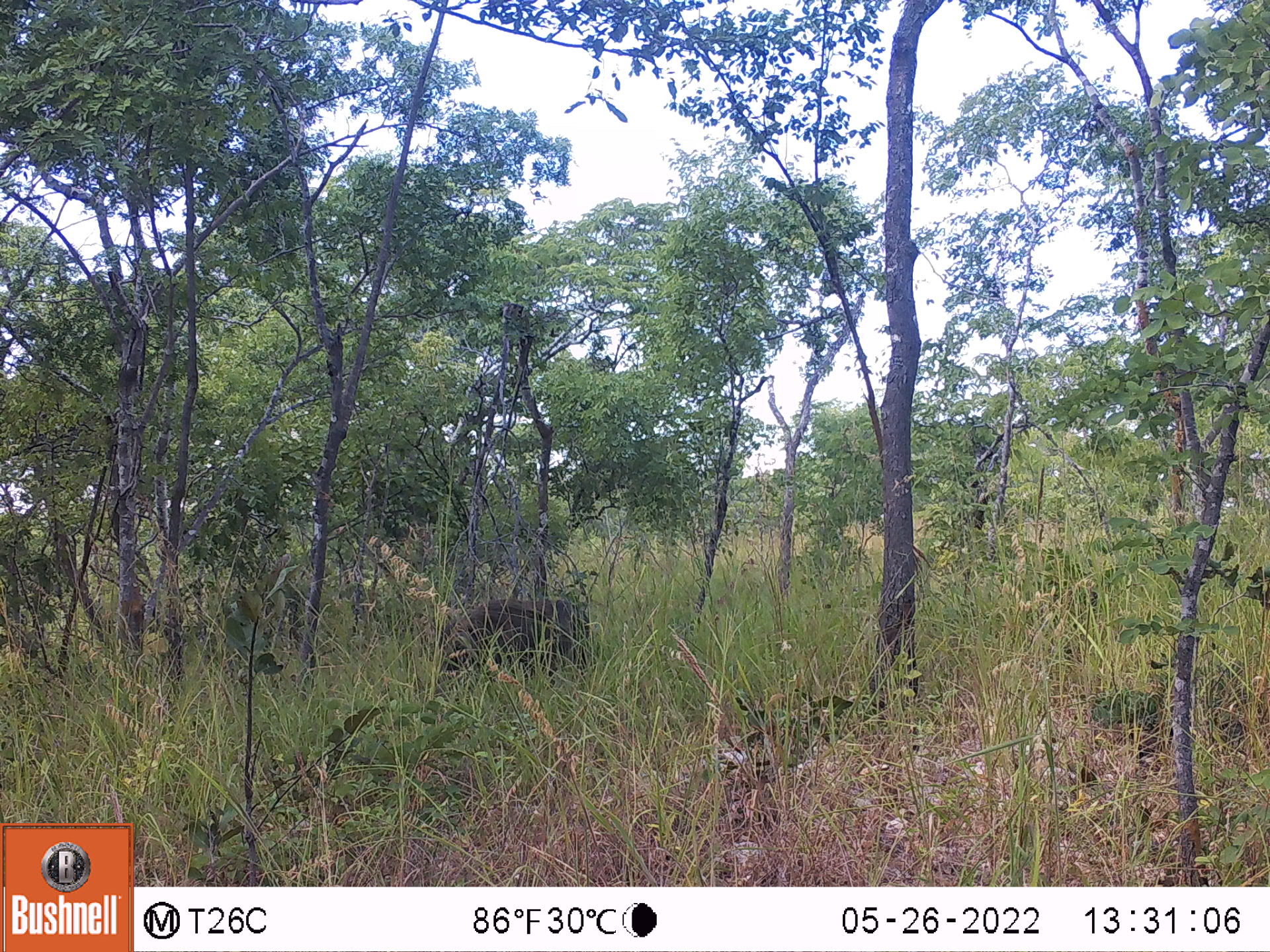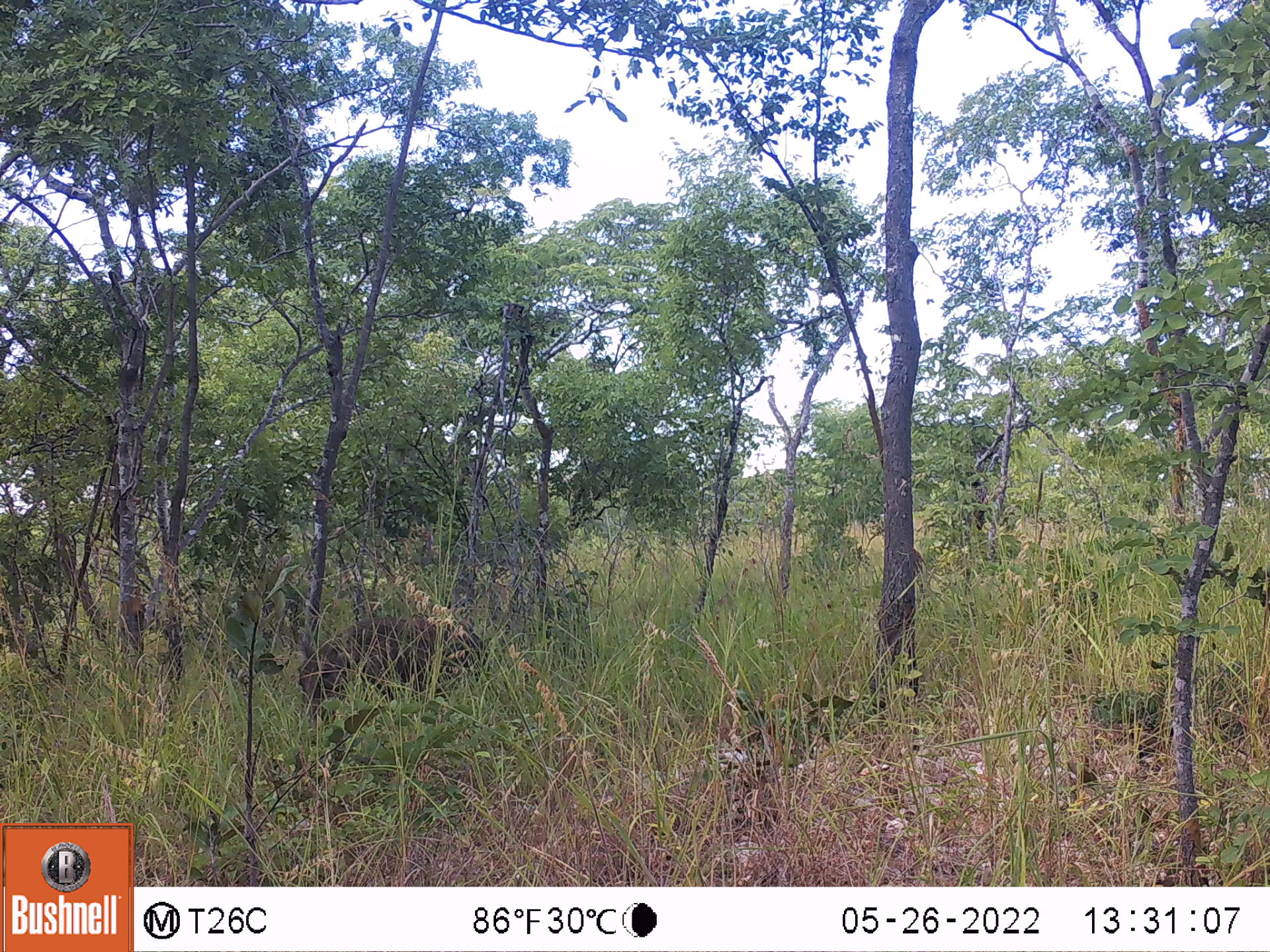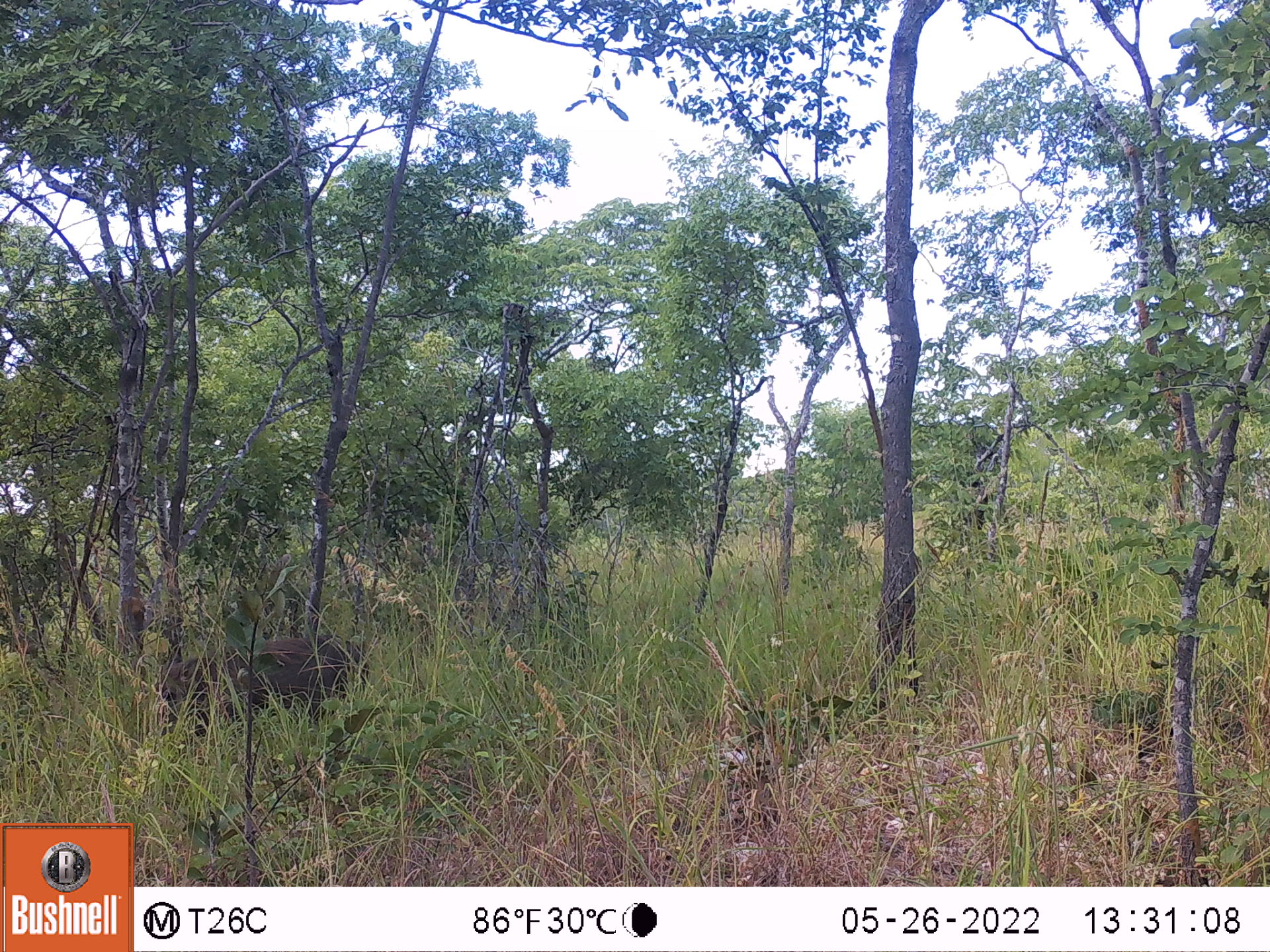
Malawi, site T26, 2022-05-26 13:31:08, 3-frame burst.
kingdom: Animalia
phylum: Chordata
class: Mammalia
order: Artiodactyla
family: Suidae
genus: Phacochoerus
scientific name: Phacochoerus africanus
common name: common warthog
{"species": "common warthog (Phacochoerus africanus)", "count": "1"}